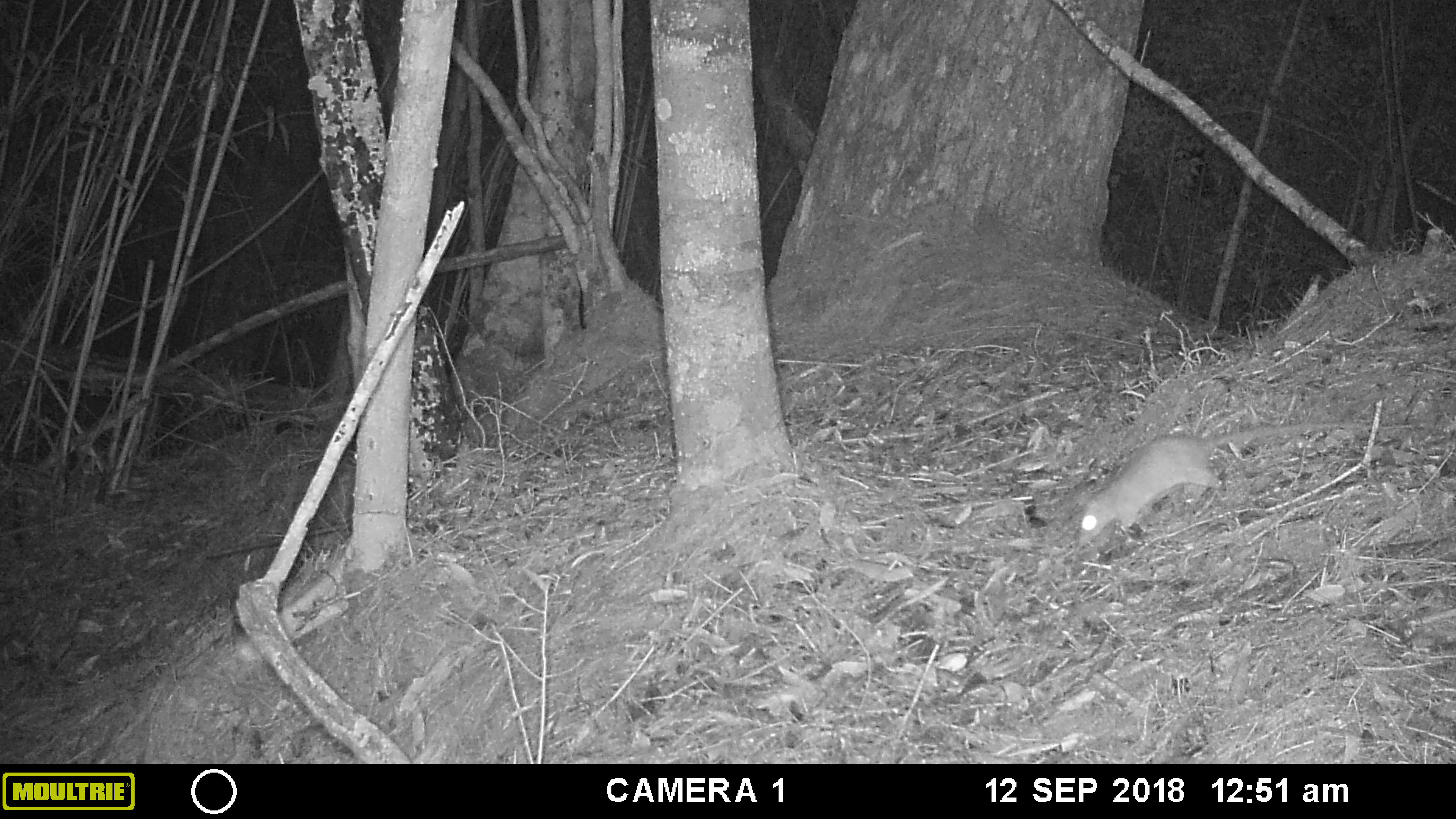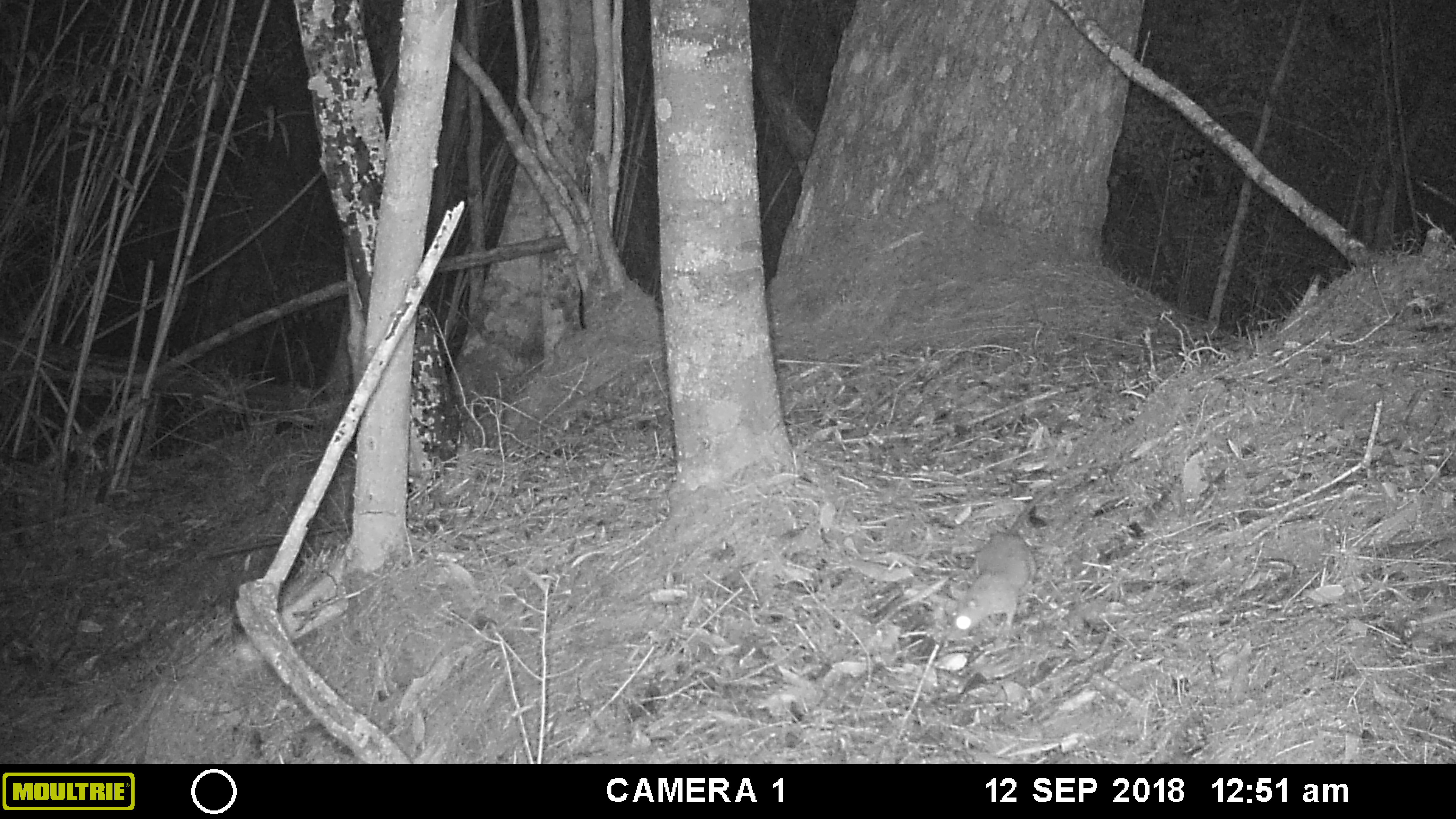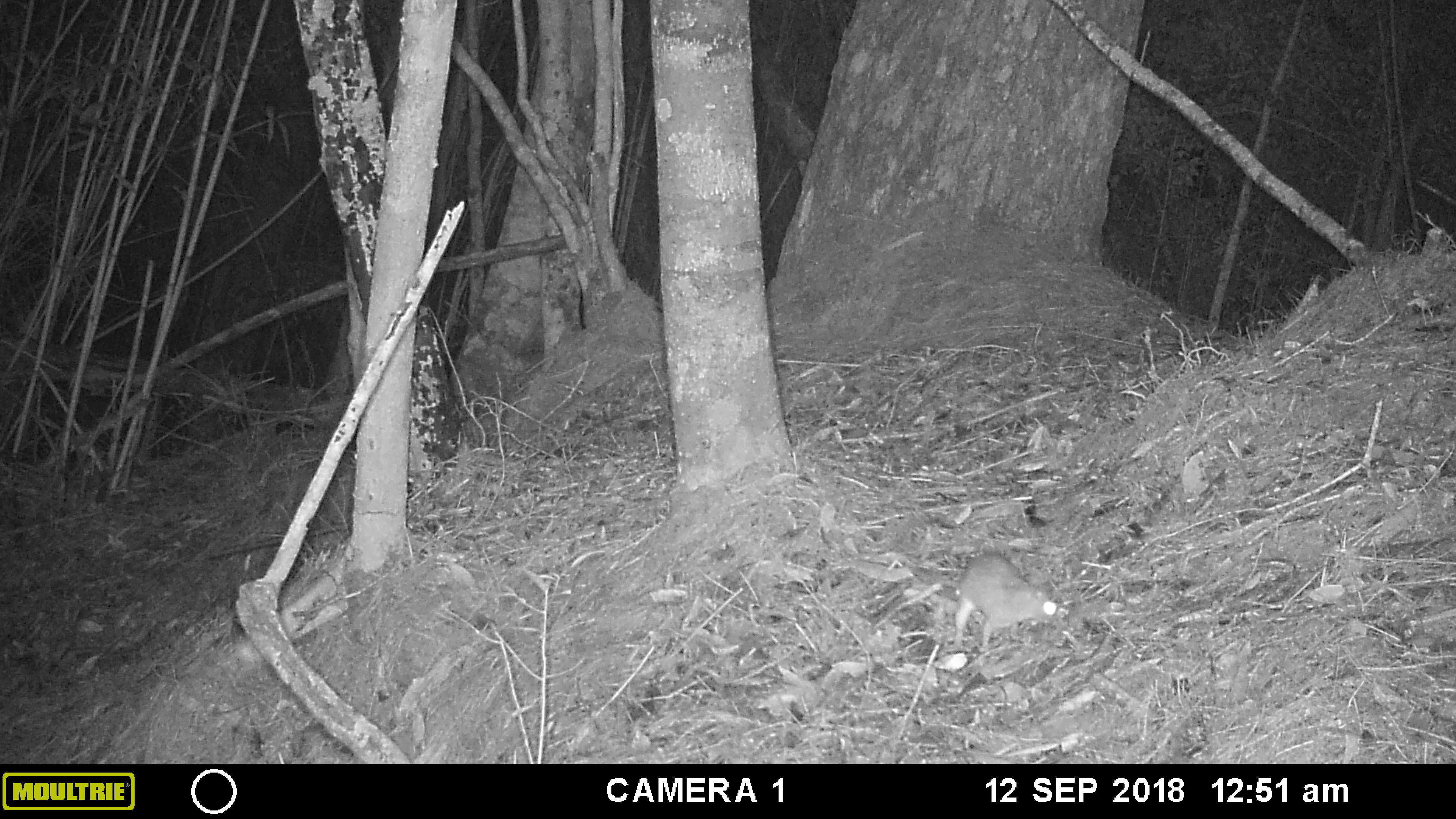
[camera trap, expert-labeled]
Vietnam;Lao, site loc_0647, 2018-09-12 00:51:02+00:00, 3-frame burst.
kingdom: Animalia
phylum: Chordata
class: Mammalia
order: Rodentia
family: Muridae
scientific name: Muridae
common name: old-world mice and rats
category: unidentified murid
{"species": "unidentified murid (old-world mice and rats) (Muridae)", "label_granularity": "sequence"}